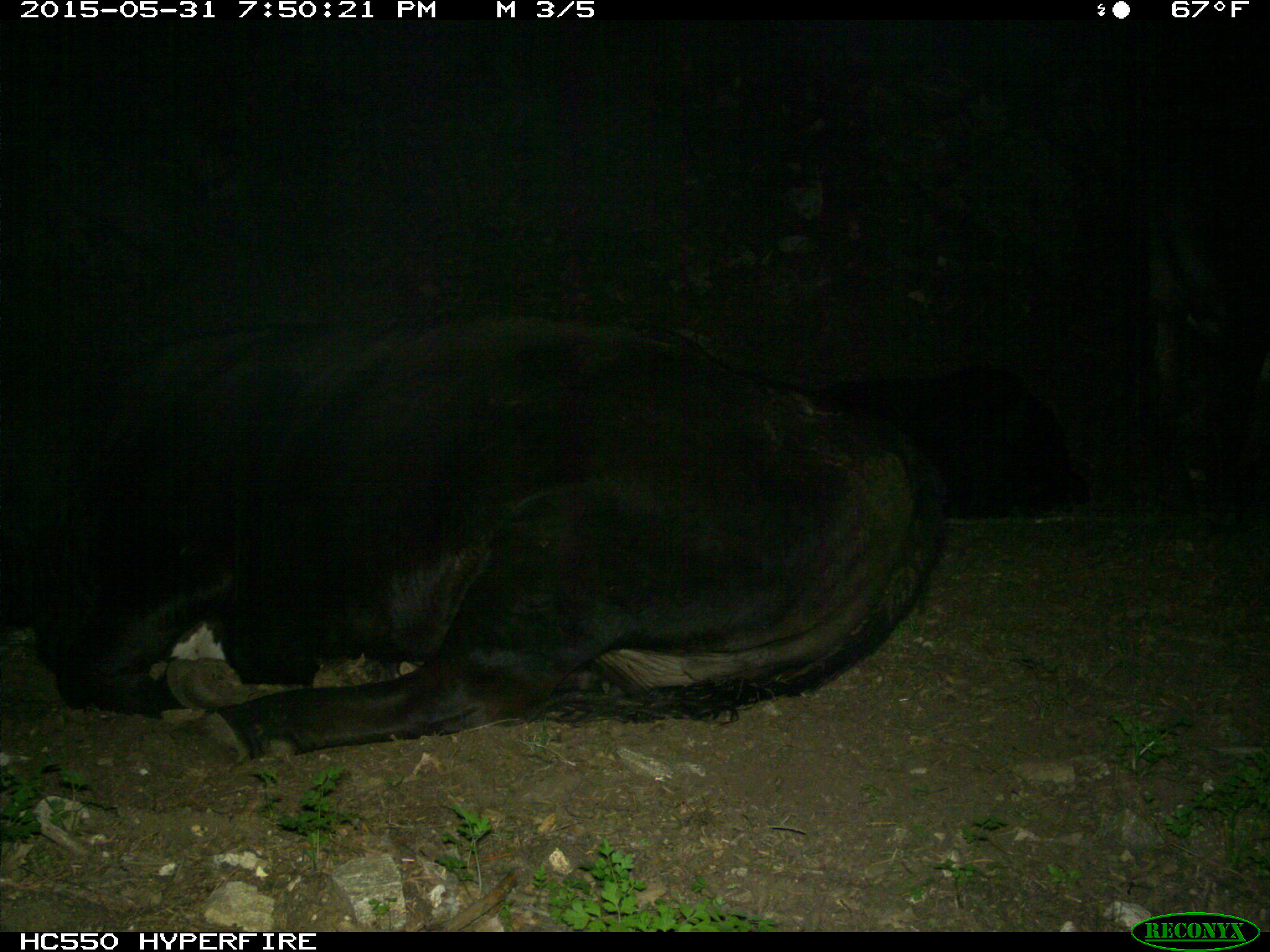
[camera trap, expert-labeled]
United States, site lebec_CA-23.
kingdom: Animalia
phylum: Chordata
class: Mammalia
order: Artiodactyla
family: Bovidae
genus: Bos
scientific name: Bos taurus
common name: domestic cow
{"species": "Bos taurus (domestic cow)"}